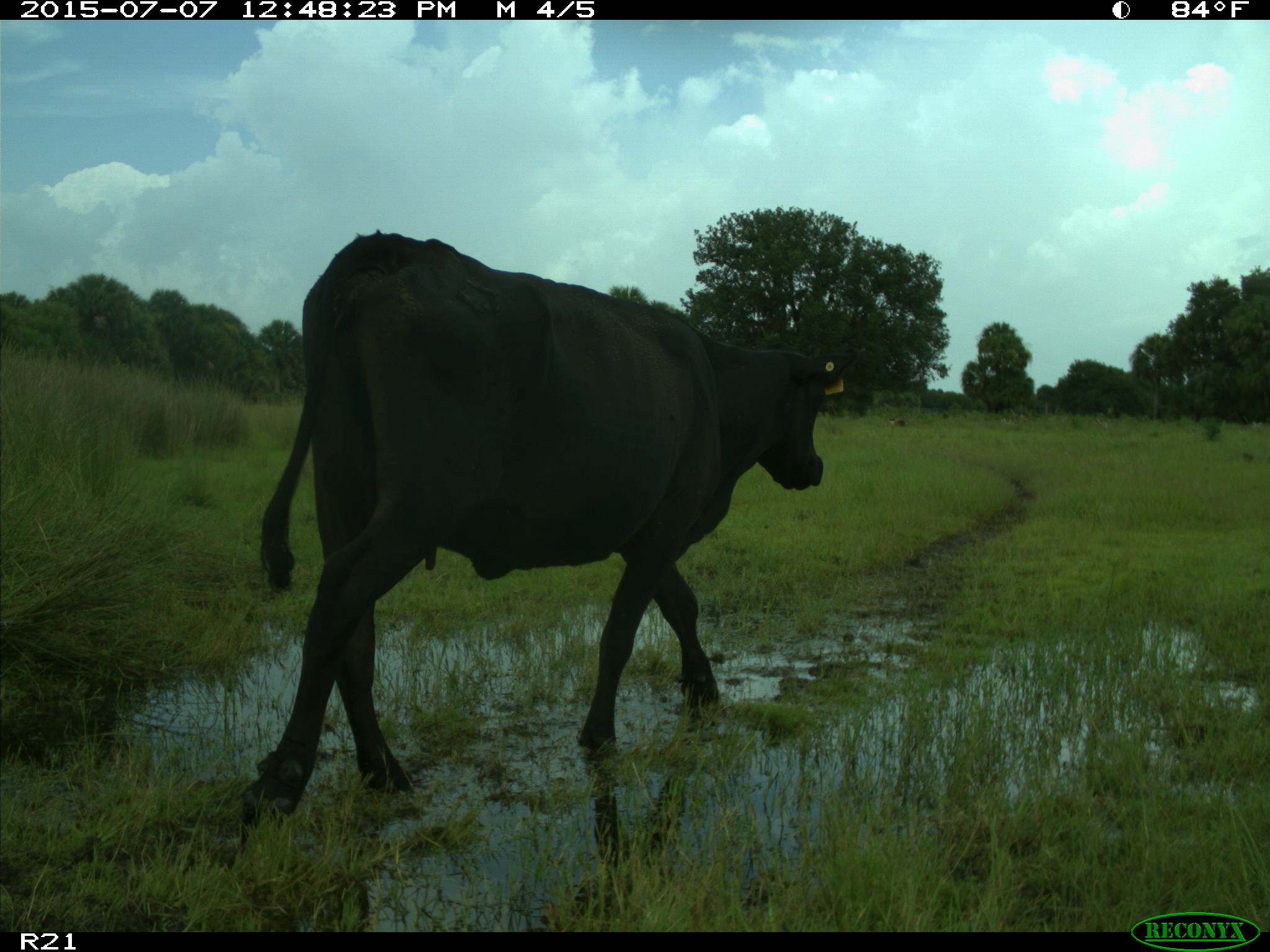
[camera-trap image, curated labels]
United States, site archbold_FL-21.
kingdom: Animalia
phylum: Chordata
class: Mammalia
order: Artiodactyla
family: Bovidae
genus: Bos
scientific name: Bos taurus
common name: domestic cow